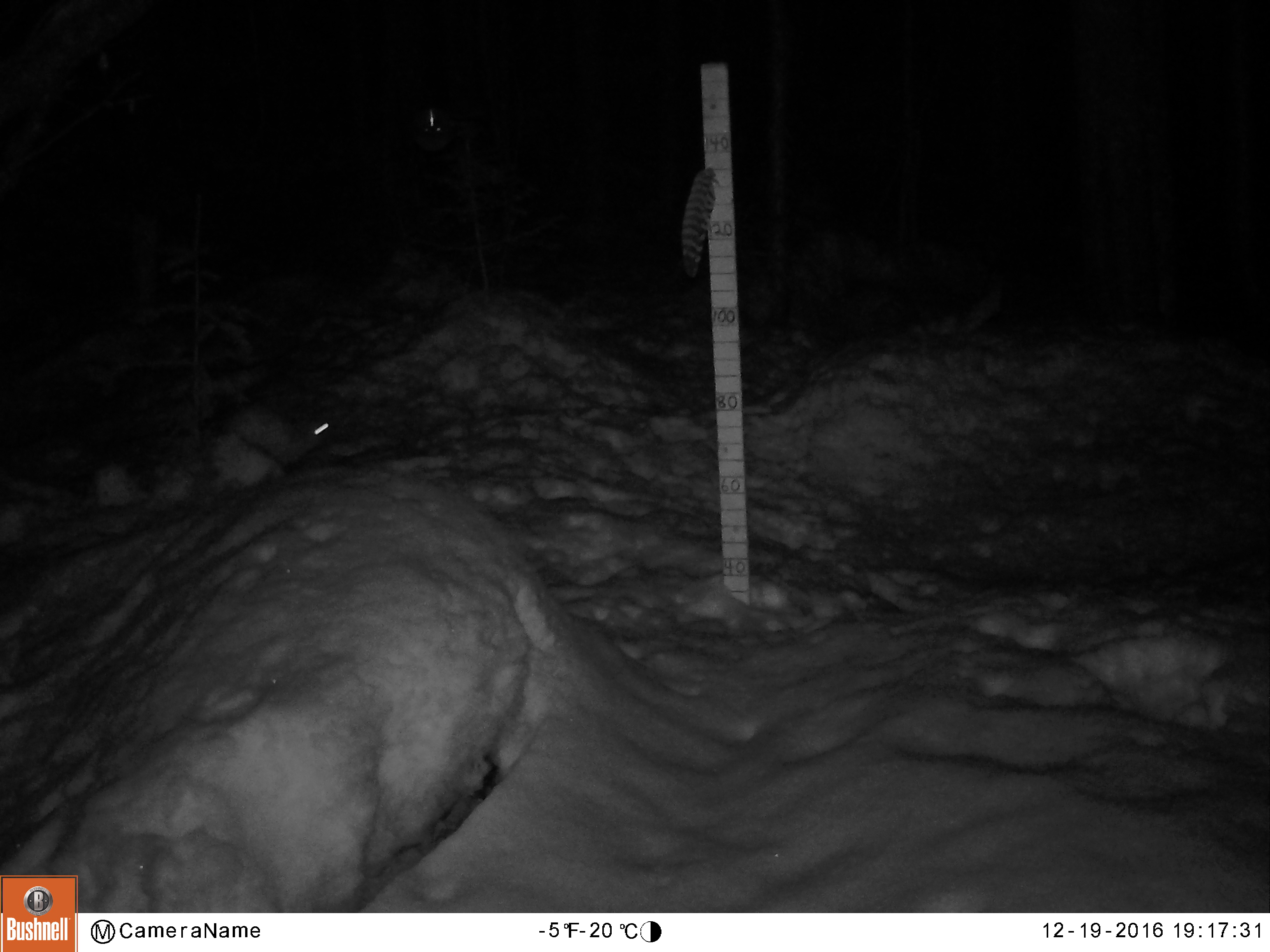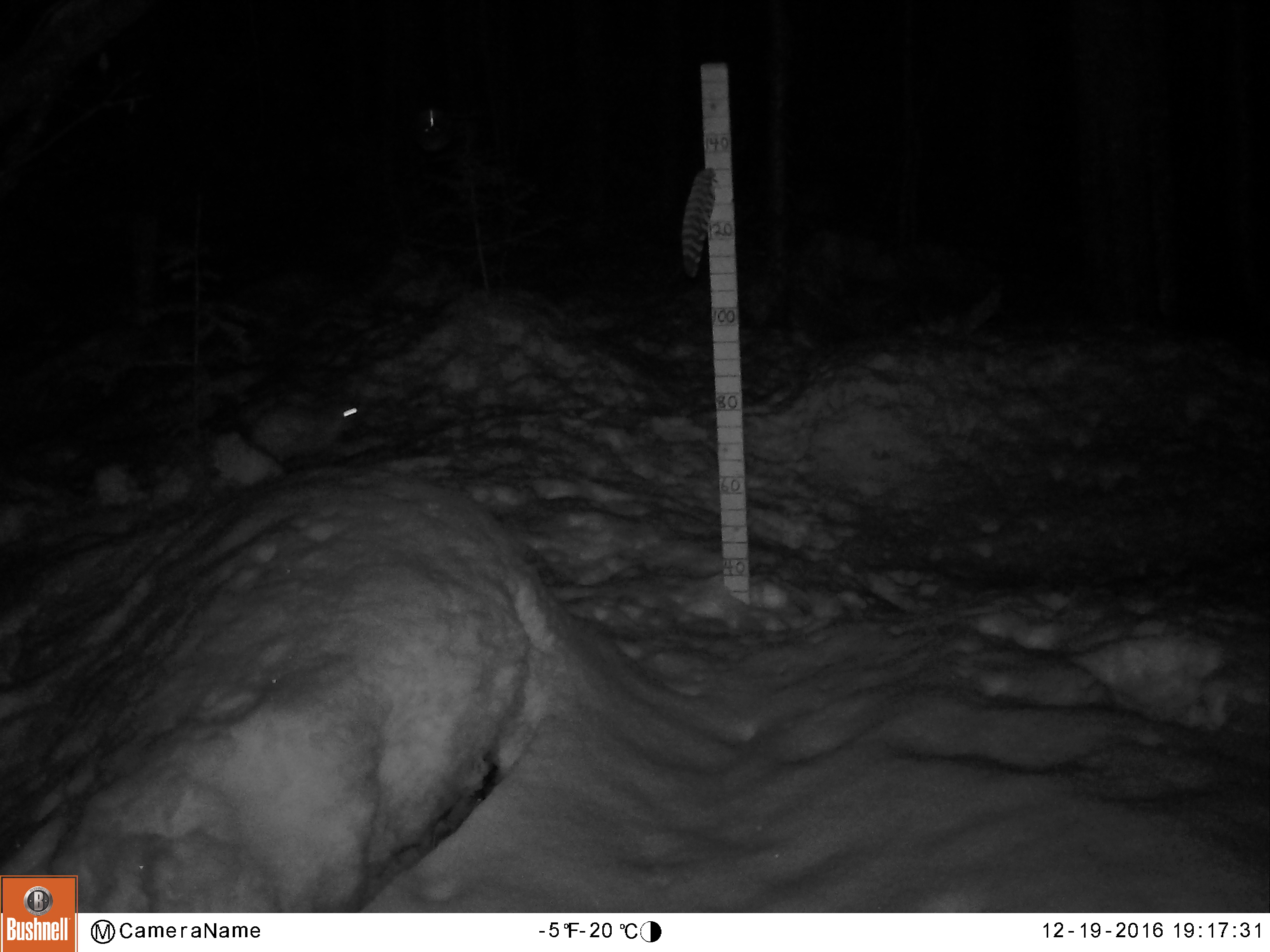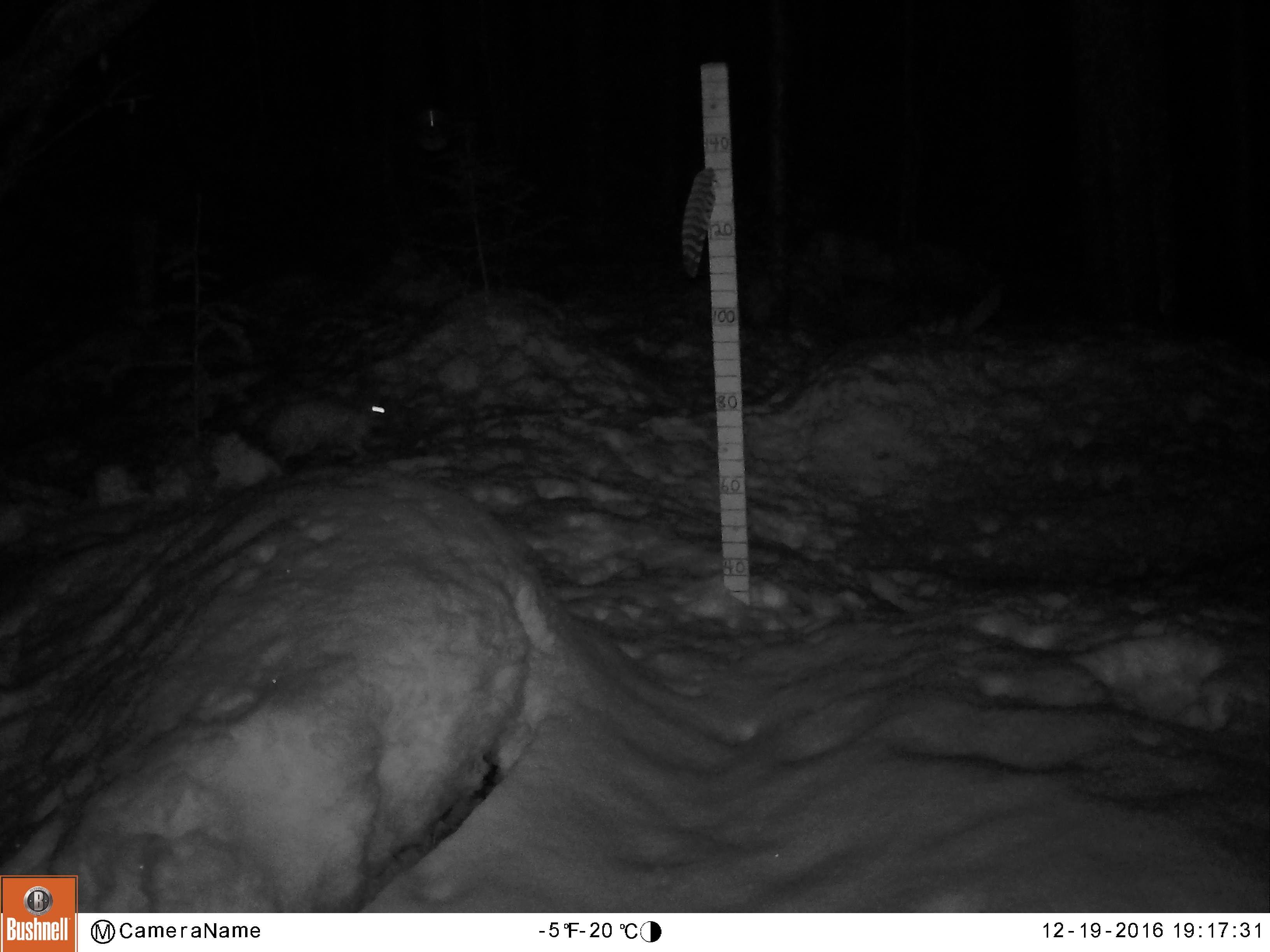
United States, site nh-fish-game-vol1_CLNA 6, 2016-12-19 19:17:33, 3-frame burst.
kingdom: Animalia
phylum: Chordata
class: Mammalia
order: Lagomorpha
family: Leporidae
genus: Lepus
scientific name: Lepus americanus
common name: snowshoe hare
Snowshoe hare (Lepus americanus).